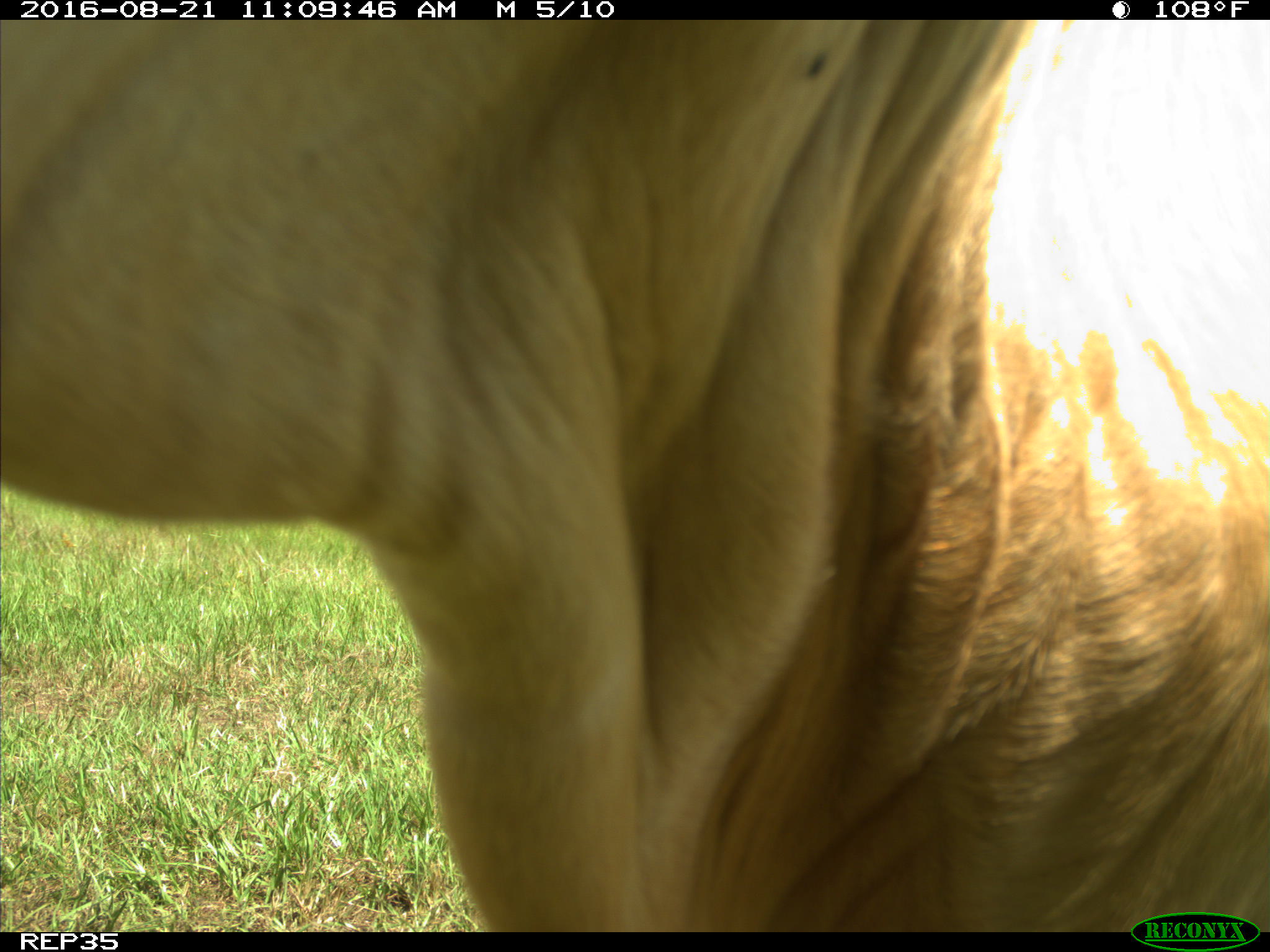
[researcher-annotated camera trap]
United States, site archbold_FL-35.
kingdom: Animalia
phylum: Chordata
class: Mammalia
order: Artiodactyla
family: Bovidae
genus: Bos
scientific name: Bos taurus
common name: domestic cow